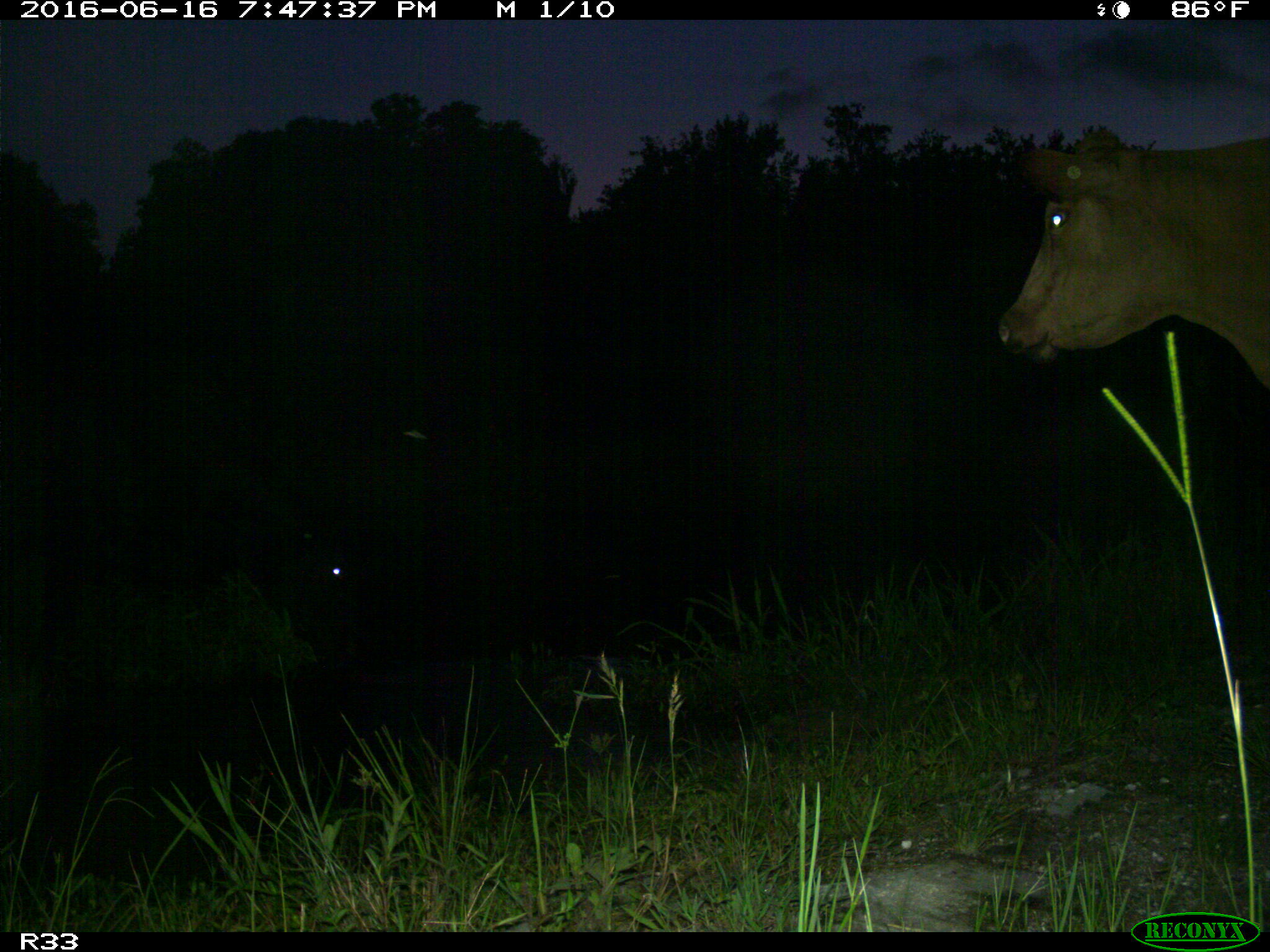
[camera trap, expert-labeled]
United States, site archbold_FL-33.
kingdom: Animalia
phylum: Chordata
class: Mammalia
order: Artiodactyla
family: Bovidae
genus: Bos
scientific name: Bos taurus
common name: domestic cow